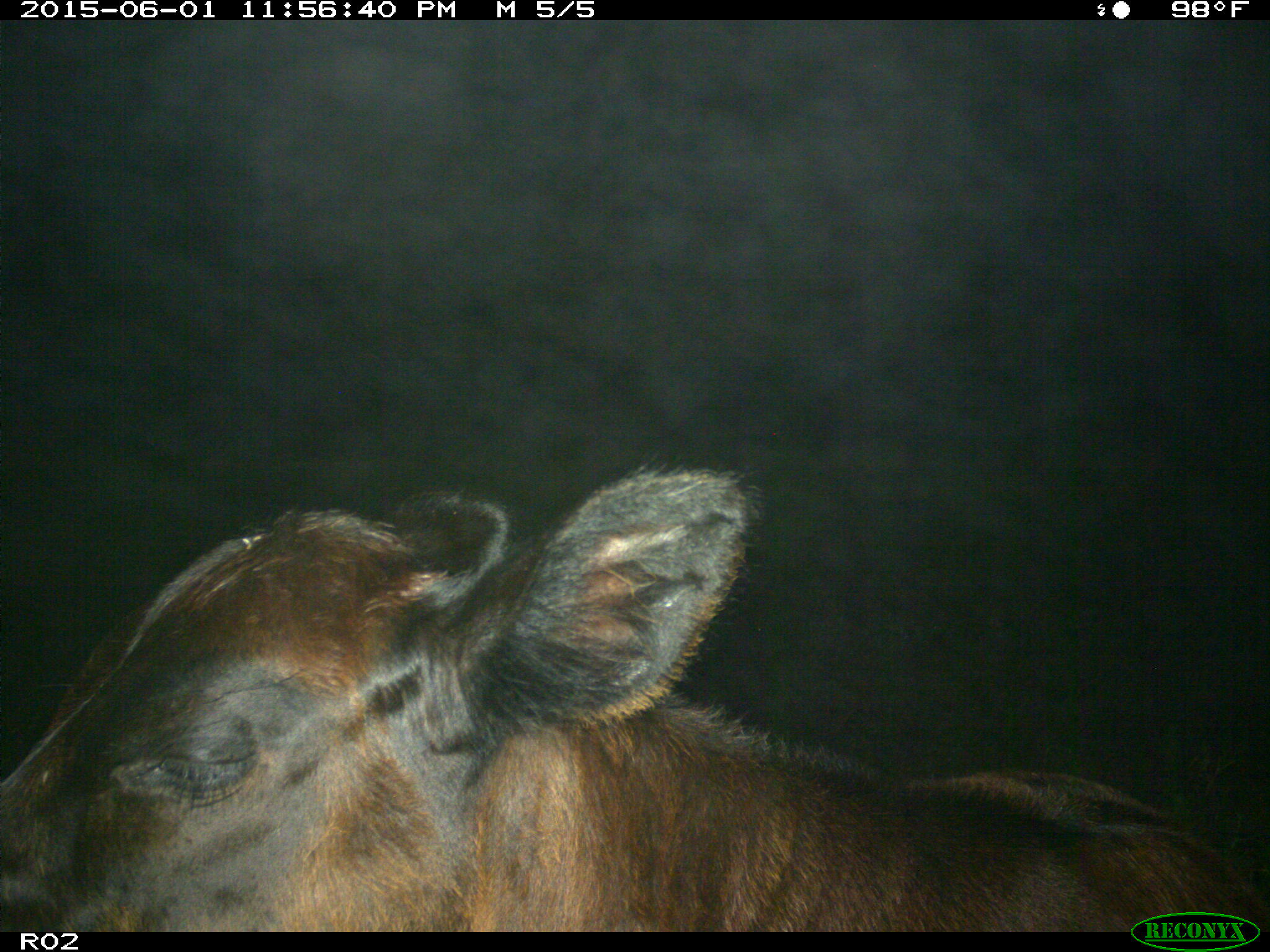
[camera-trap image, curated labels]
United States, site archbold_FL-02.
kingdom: Animalia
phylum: Chordata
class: Mammalia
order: Artiodactyla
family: Bovidae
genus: Bos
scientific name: Bos taurus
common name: domestic cow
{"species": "Bos taurus (domestic cow)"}